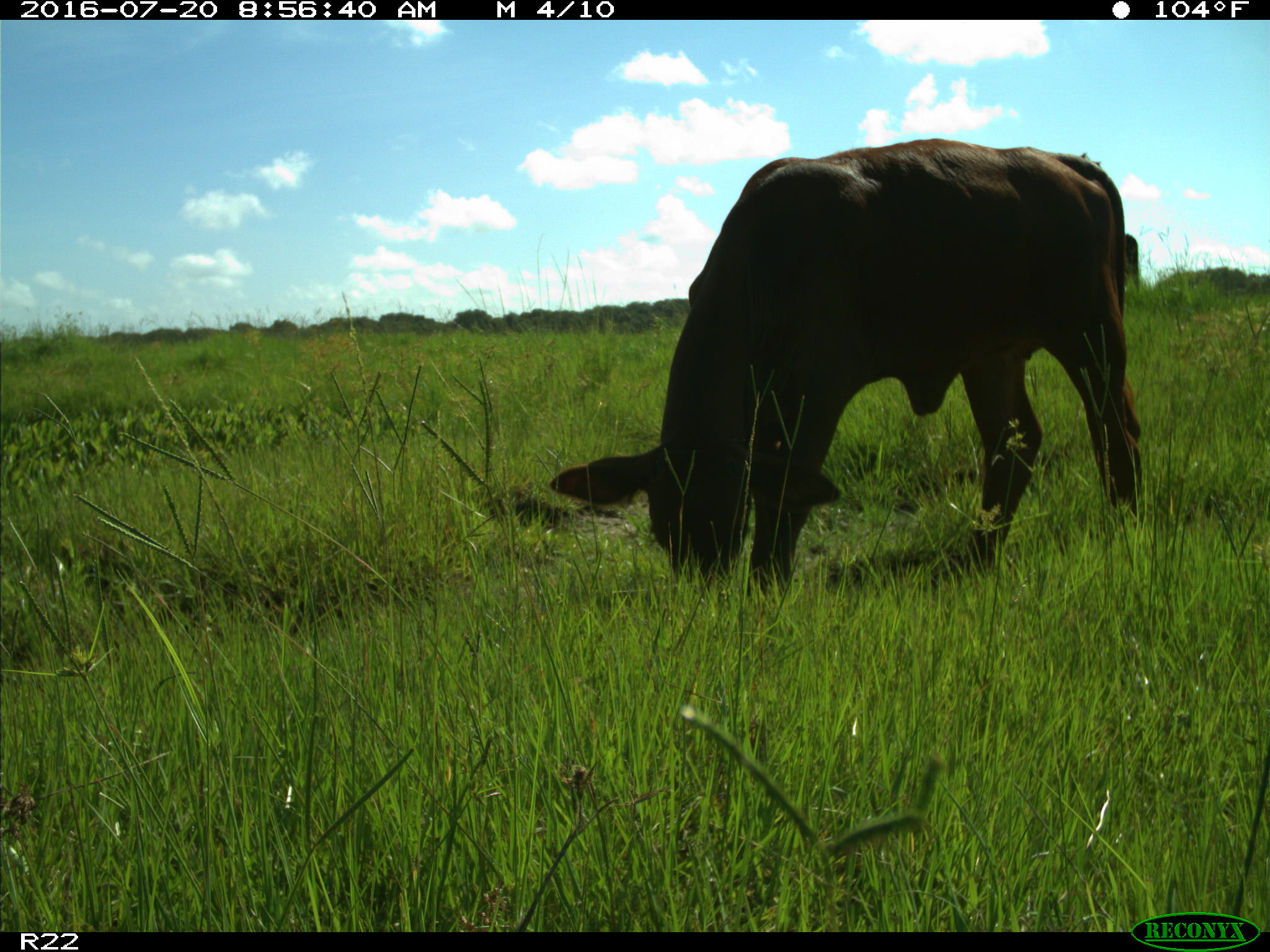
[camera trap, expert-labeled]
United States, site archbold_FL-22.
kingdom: Animalia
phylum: Chordata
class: Mammalia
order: Artiodactyla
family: Bovidae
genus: Bos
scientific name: Bos taurus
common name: domestic cow